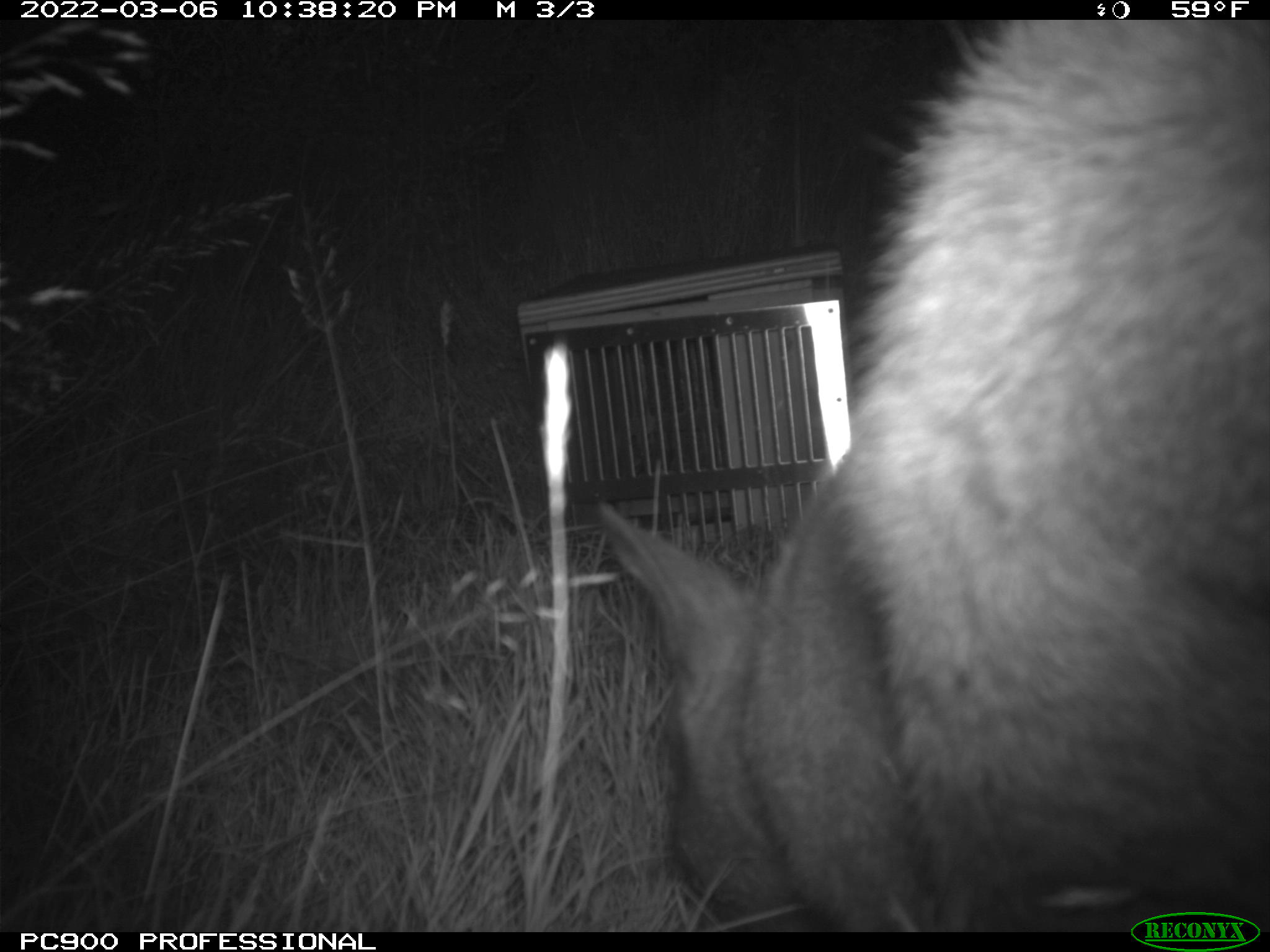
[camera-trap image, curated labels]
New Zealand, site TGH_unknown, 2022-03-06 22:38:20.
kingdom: Animalia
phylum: Chordata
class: Mammalia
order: Diprotodontia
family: Macropodidae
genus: Notamacropus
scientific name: Notamacropus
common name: wallaby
Wallaby (Notamacropus).